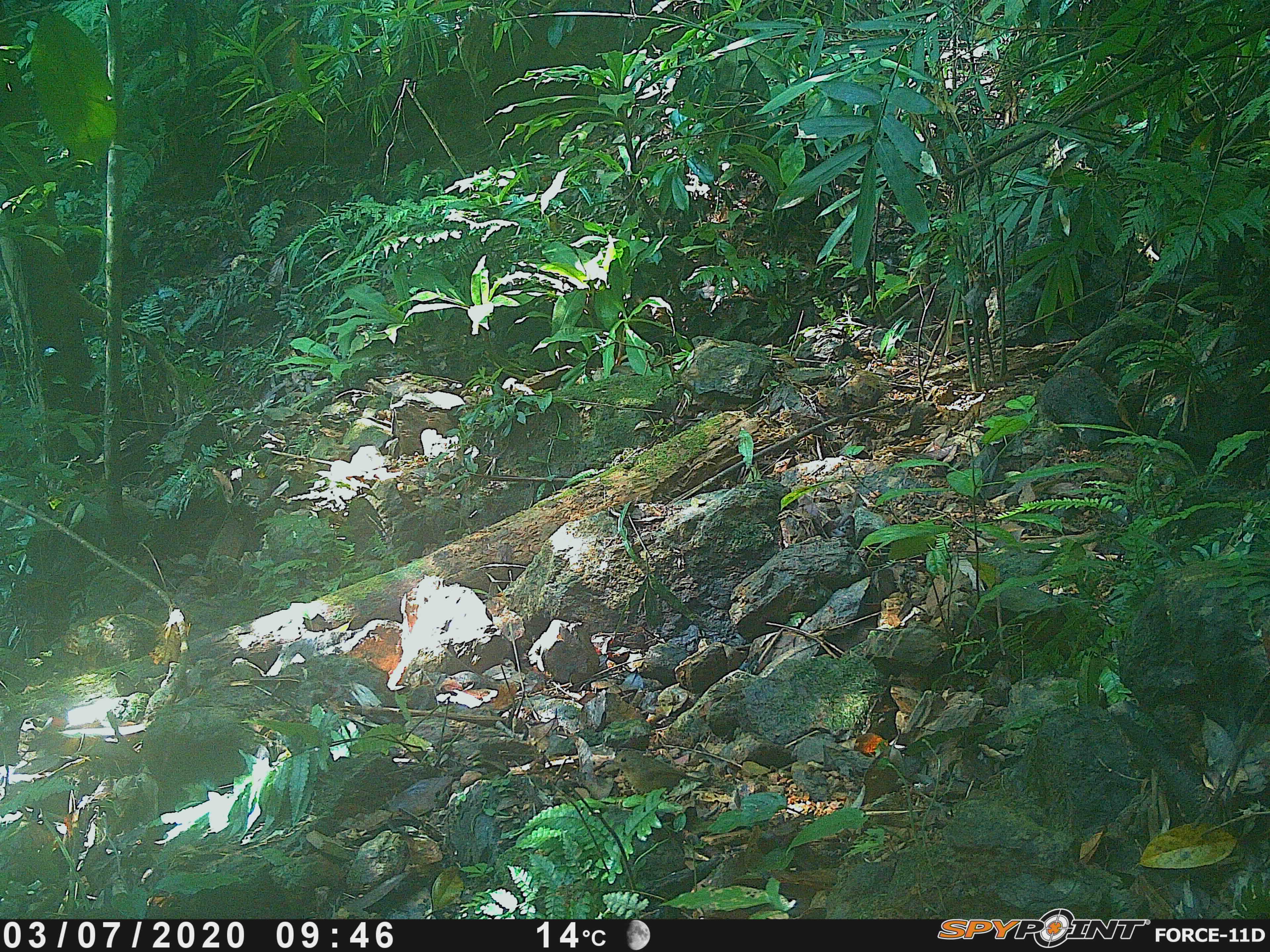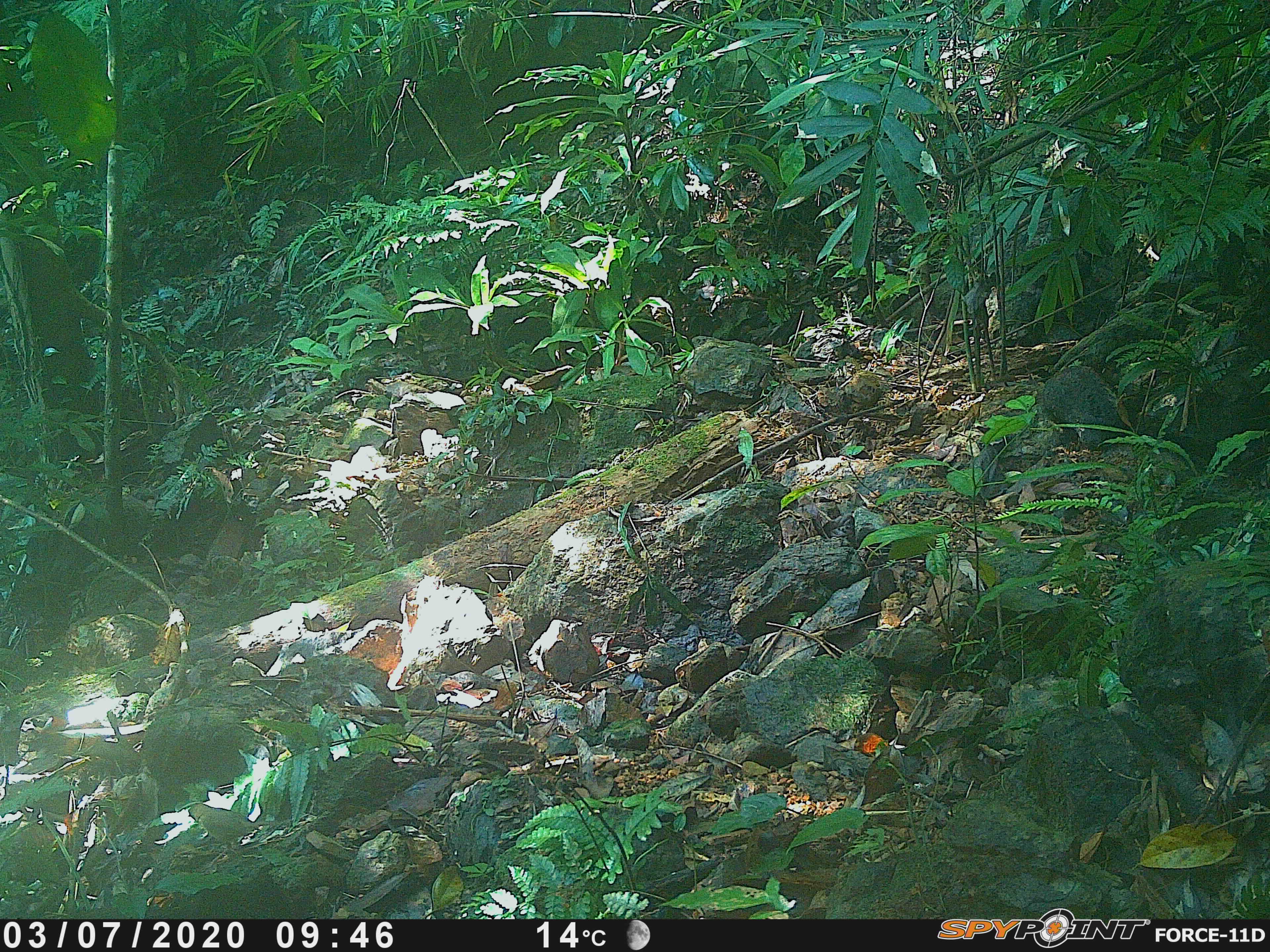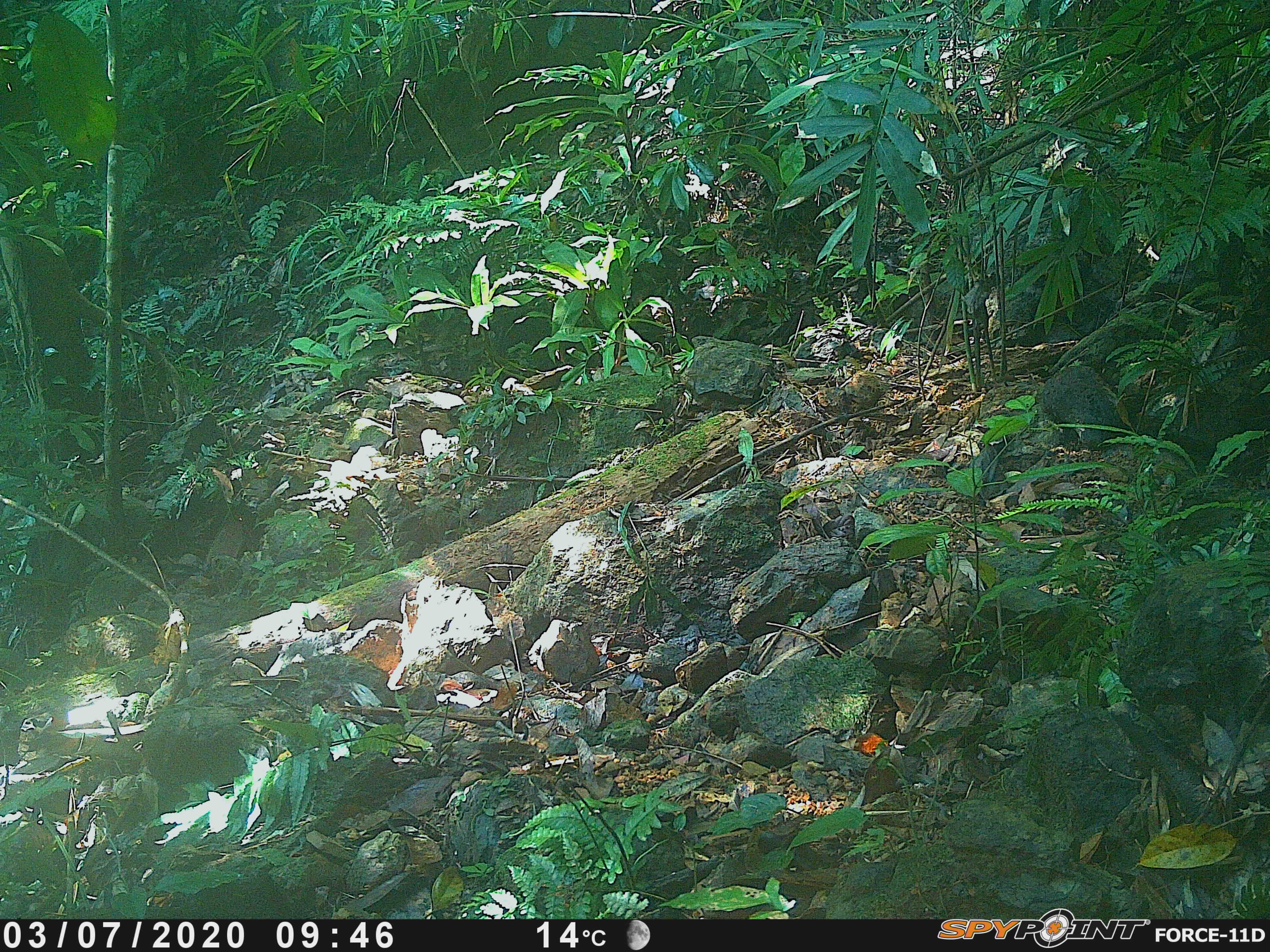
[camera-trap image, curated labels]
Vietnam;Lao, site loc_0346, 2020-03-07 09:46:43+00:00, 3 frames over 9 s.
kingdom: Animalia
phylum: Chordata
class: Aves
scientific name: Aves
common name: bird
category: unidentified bird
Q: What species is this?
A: Unidentified bird (bird) (Aves).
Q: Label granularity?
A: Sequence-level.